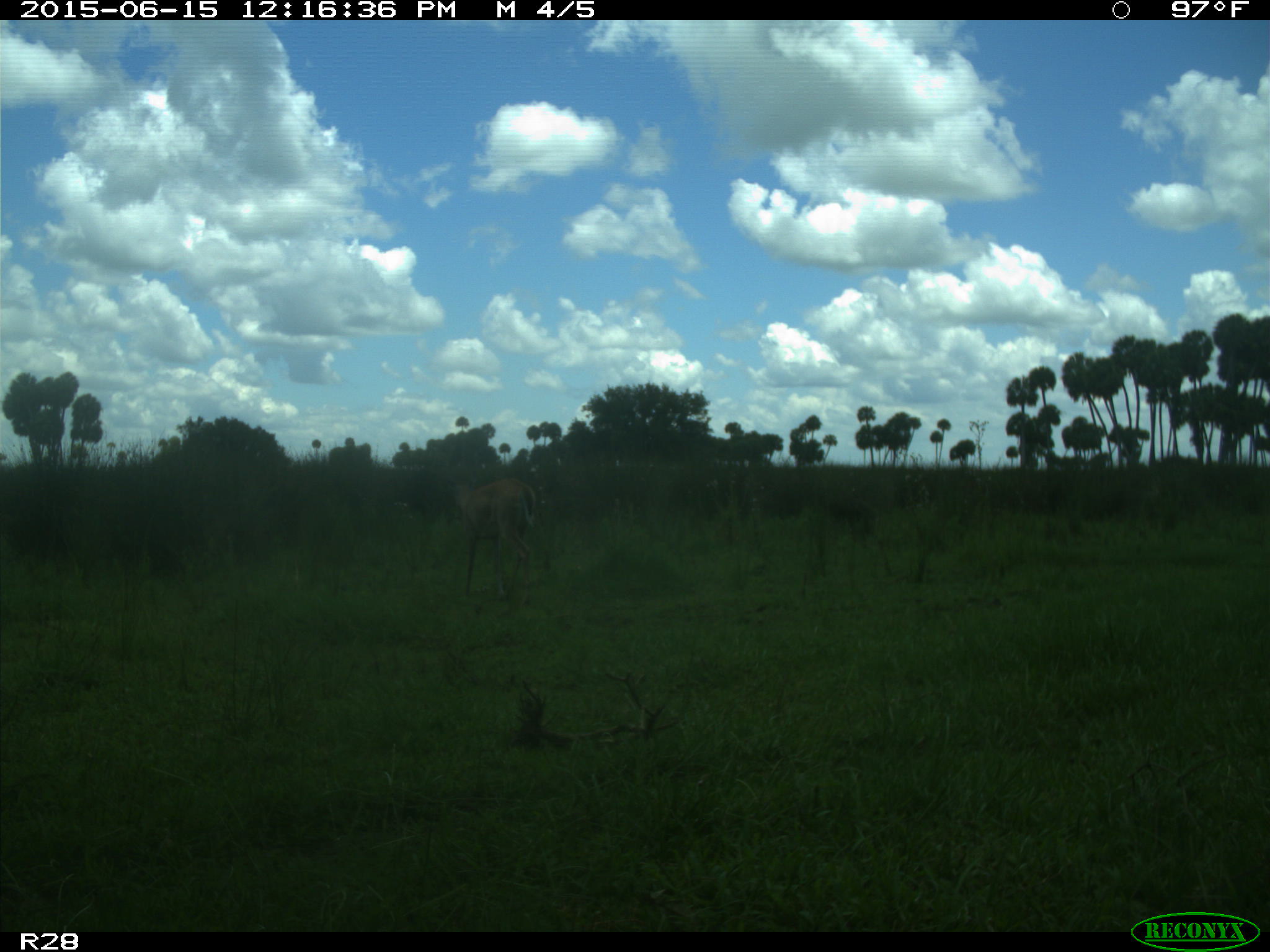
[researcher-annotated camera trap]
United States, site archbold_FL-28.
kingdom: Animalia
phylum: Chordata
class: Mammalia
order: Artiodactyla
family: Cervidae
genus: Odocoileus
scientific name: Odocoileus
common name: deer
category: unidentified deer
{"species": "unidentified deer (deer) (Odocoileus)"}